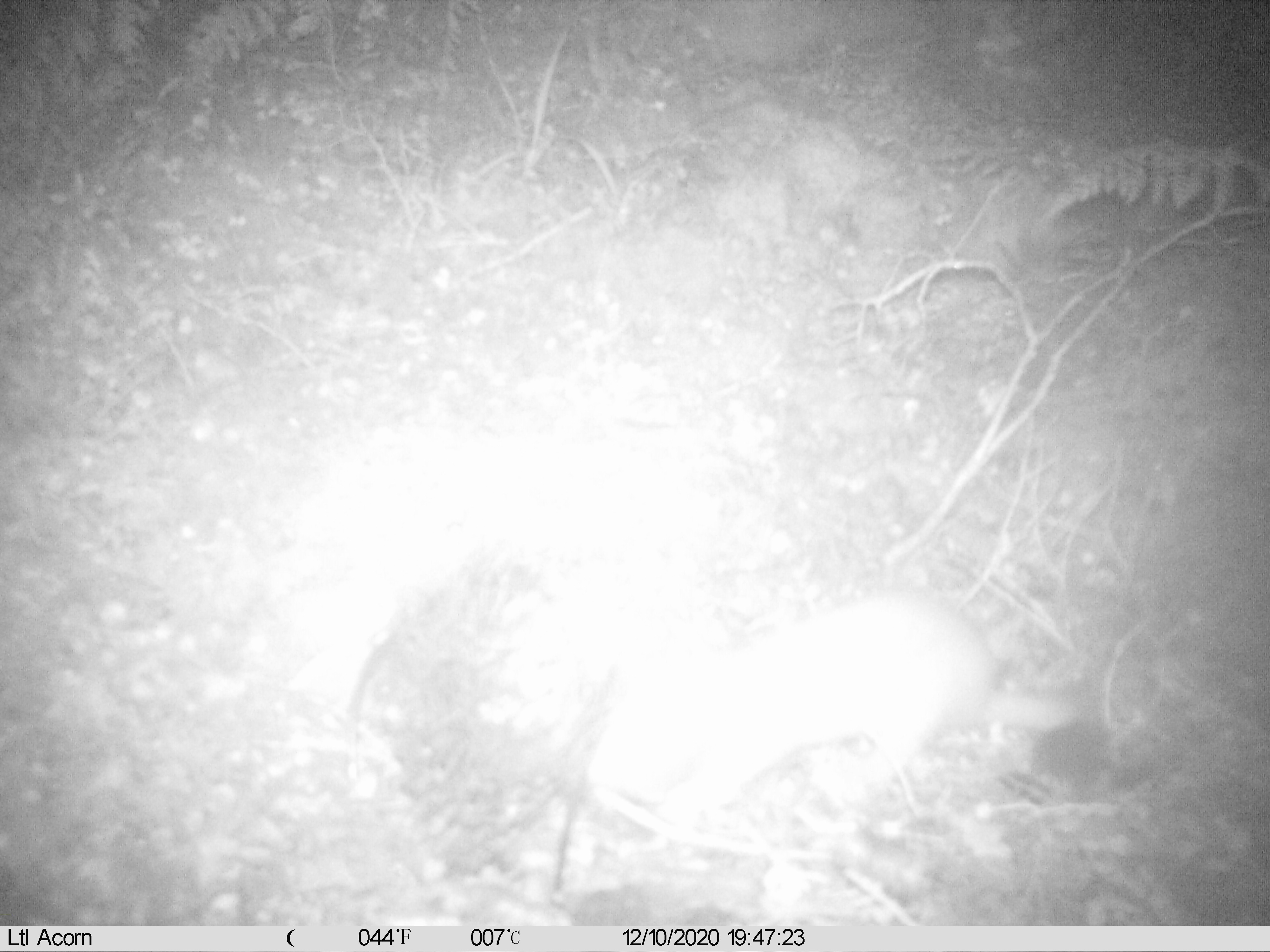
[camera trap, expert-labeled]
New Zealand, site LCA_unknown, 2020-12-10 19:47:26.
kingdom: Animalia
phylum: Chordata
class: Mammalia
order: Carnivora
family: Mustelidae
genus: Mustela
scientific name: Mustela erminea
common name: stoat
Stoat (Mustela erminea).